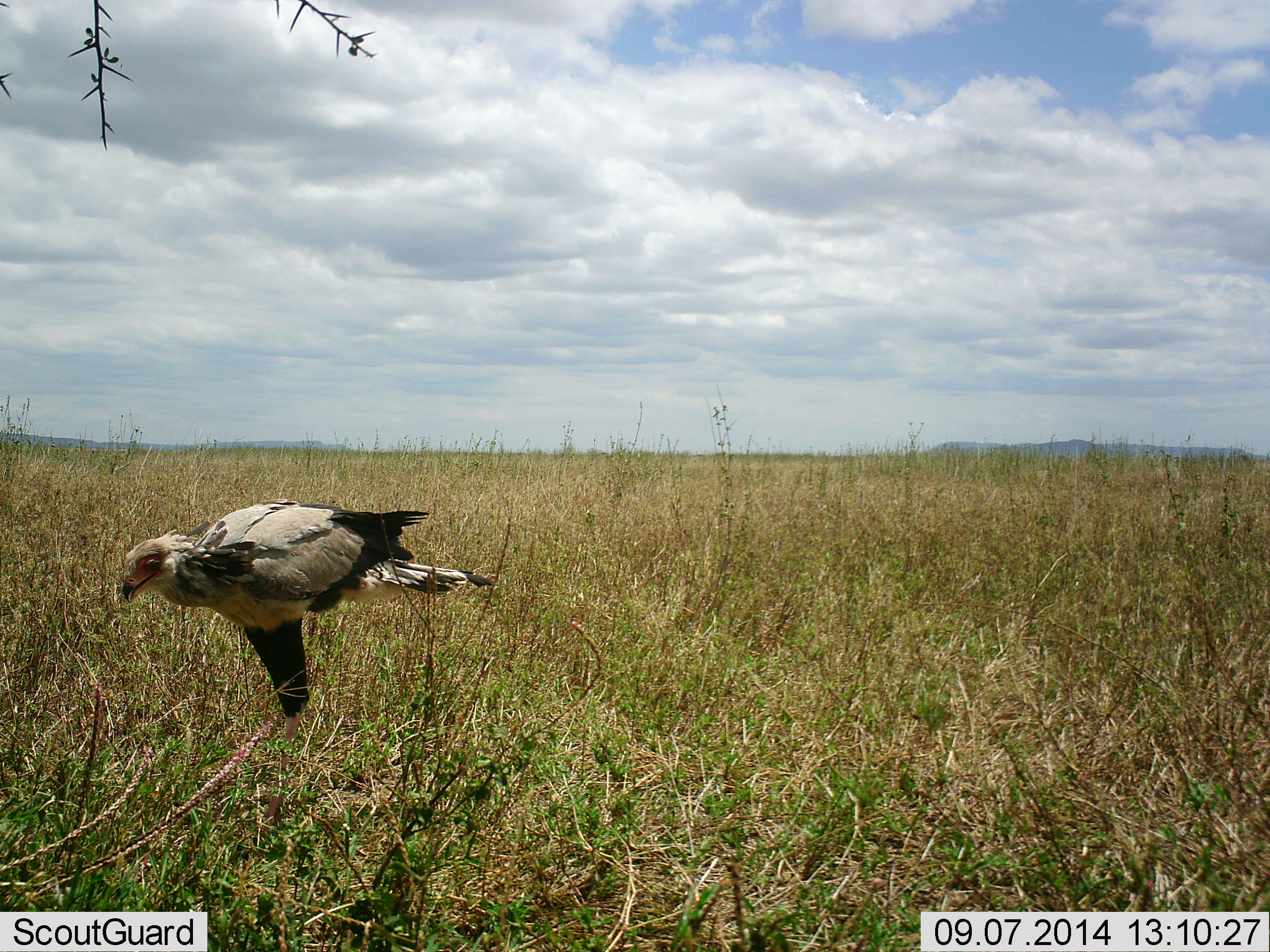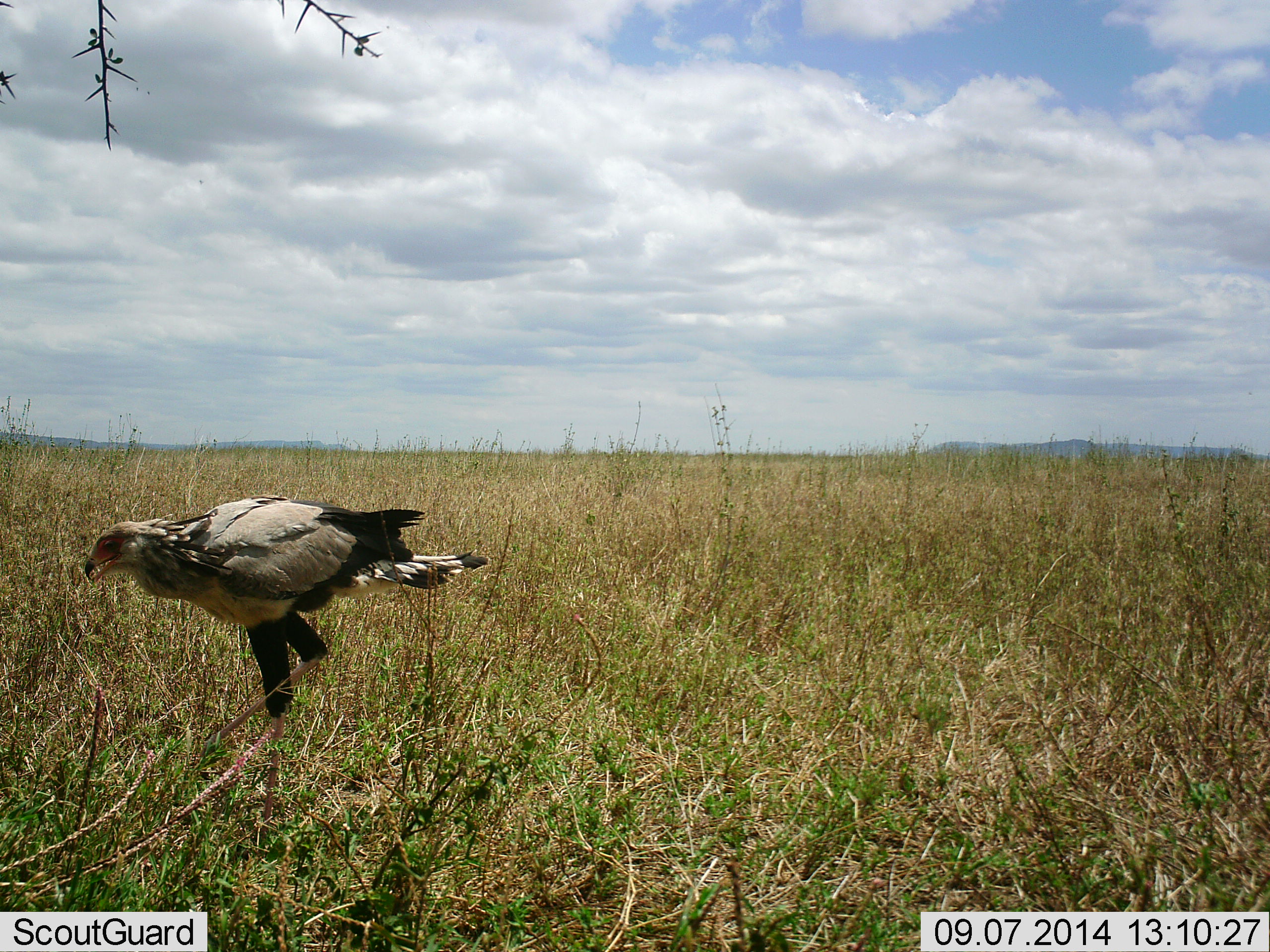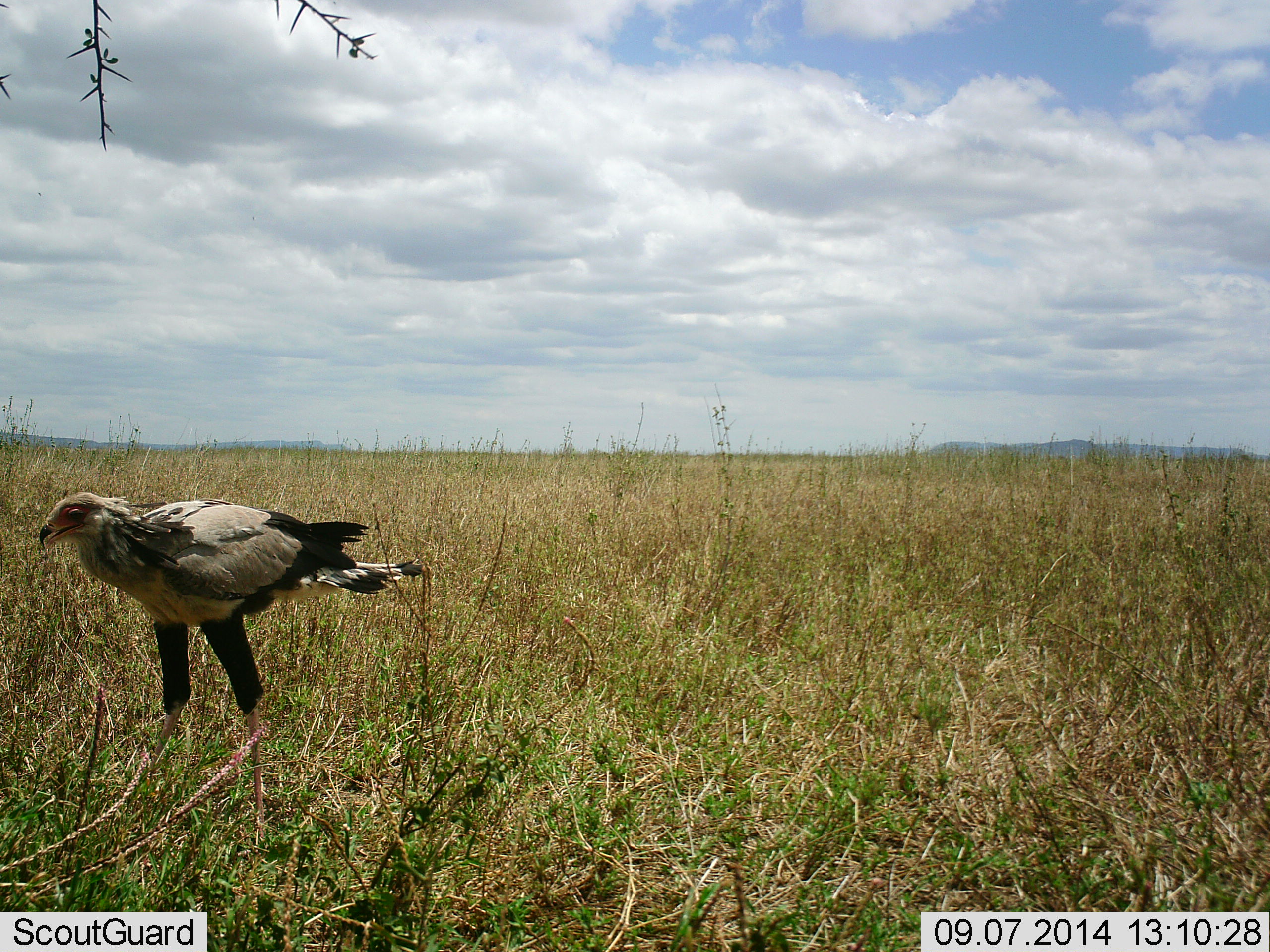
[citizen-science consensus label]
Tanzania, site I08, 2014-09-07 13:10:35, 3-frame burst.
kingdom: Animalia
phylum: Chordata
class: Aves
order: Accipitriformes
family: Sagittariidae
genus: Sagittarius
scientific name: Sagittarius serpentarius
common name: secretary bird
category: secretarybird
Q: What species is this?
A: Secretarybird (secretary bird) (Sagittarius serpentarius).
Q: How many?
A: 1.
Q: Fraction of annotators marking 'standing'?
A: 20%.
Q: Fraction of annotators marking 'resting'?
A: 0%.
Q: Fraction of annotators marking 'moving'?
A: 80%.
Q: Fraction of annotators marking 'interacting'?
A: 0%.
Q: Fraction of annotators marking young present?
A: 0%.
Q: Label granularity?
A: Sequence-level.